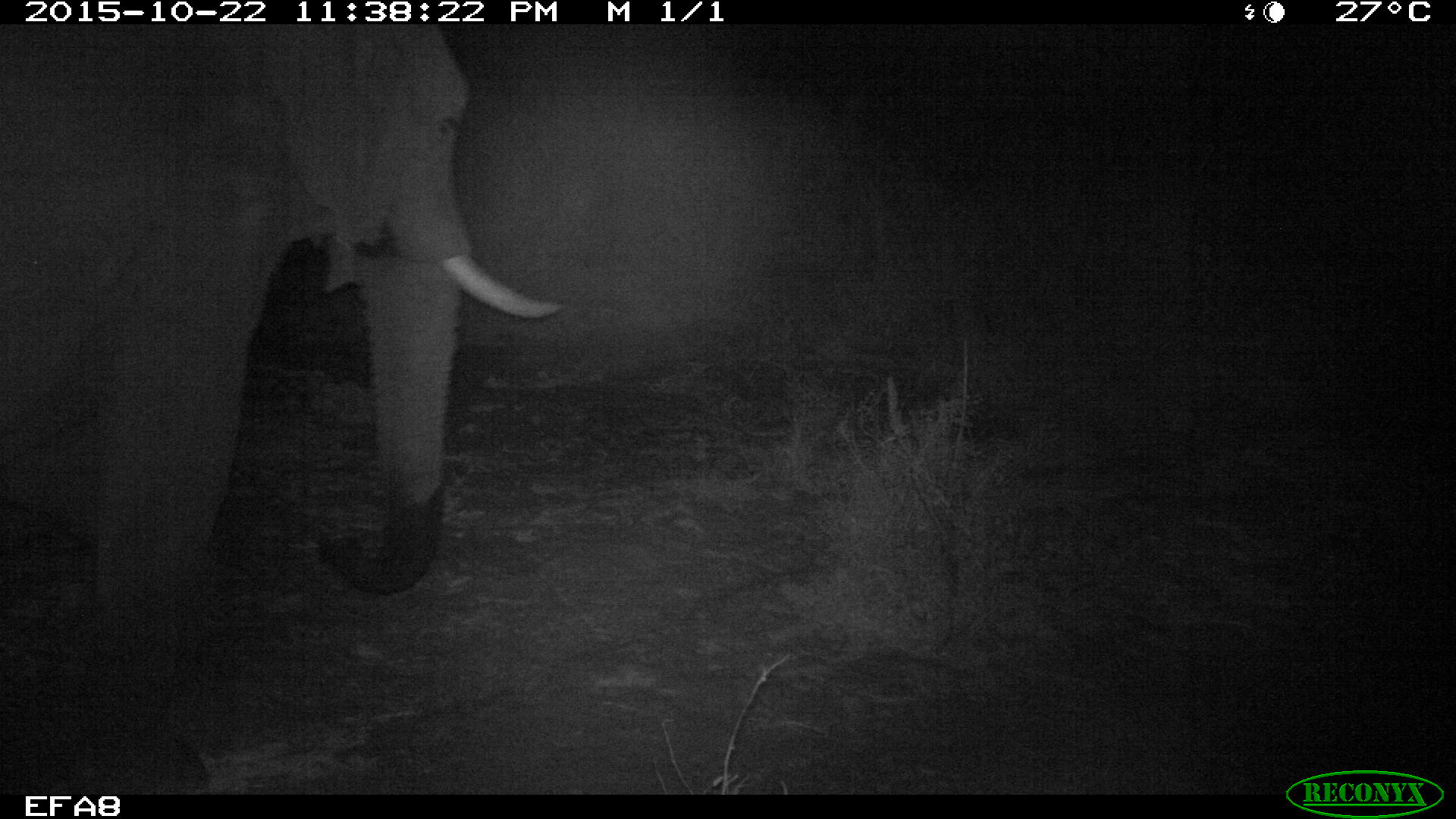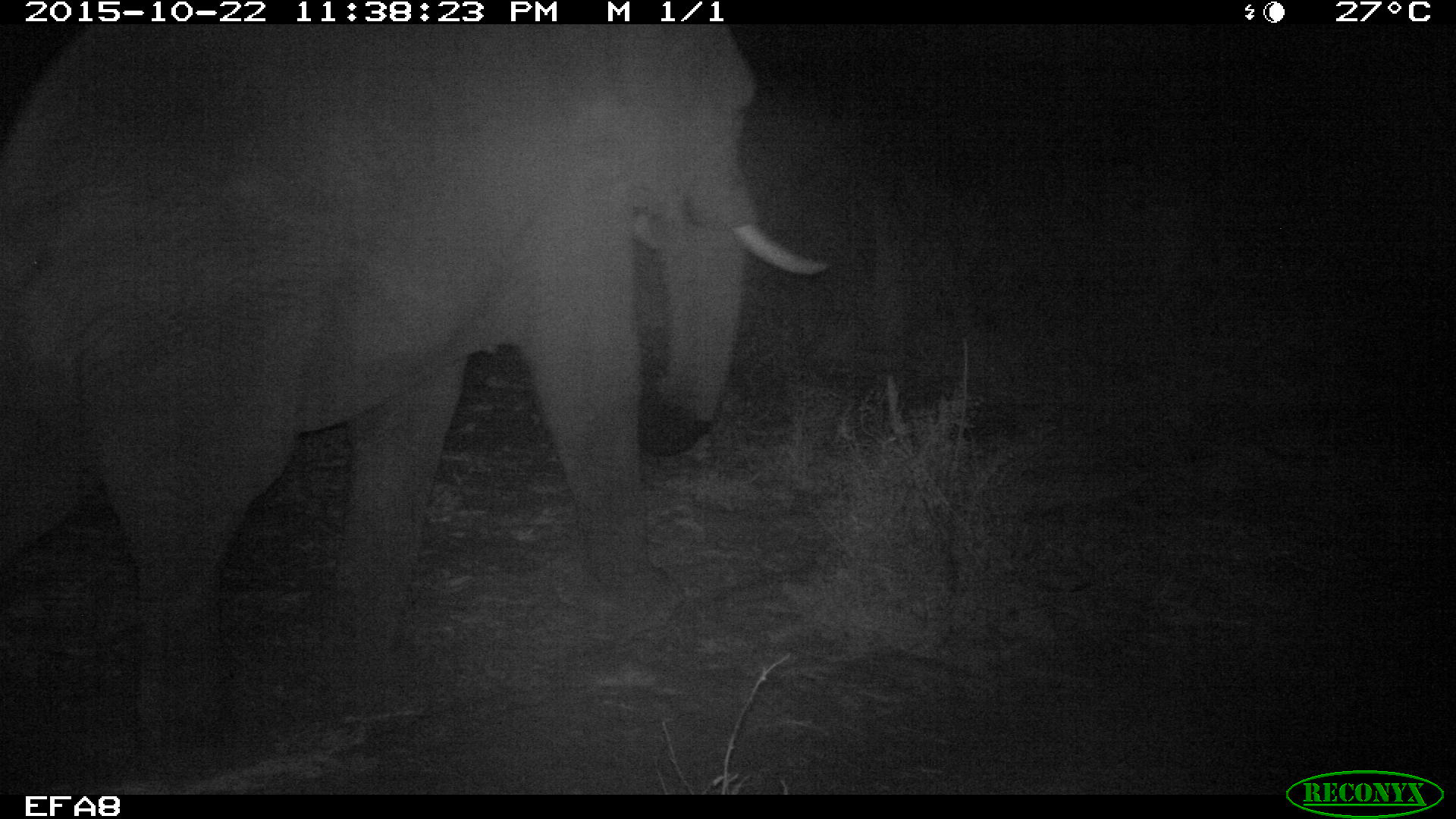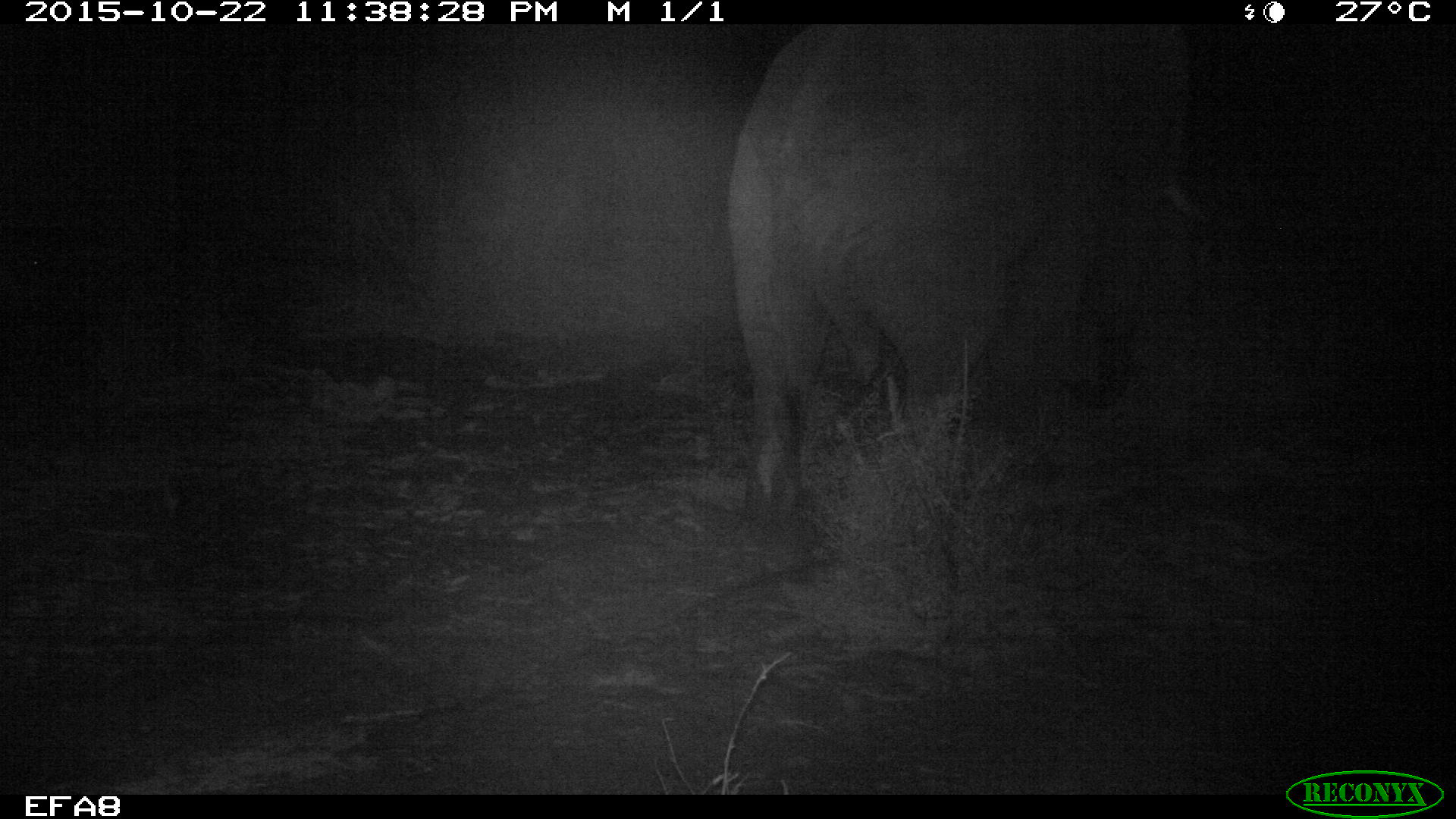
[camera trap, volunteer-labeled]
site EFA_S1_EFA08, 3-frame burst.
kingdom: Animalia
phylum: Chordata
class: Mammalia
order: Proboscidea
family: Elephantidae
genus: Loxodonta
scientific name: Loxodonta africana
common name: african bush elephant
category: elephant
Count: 1.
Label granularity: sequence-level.